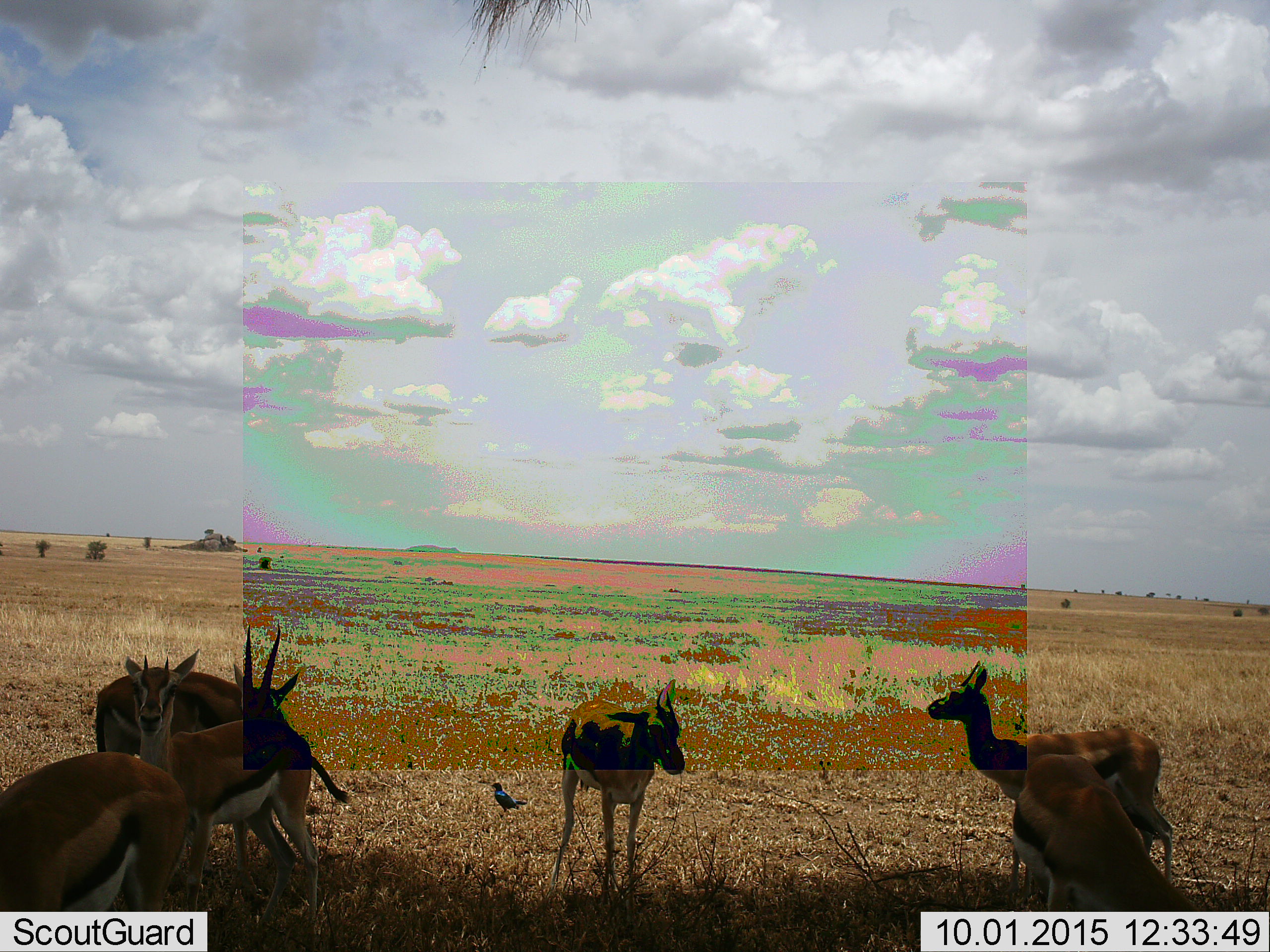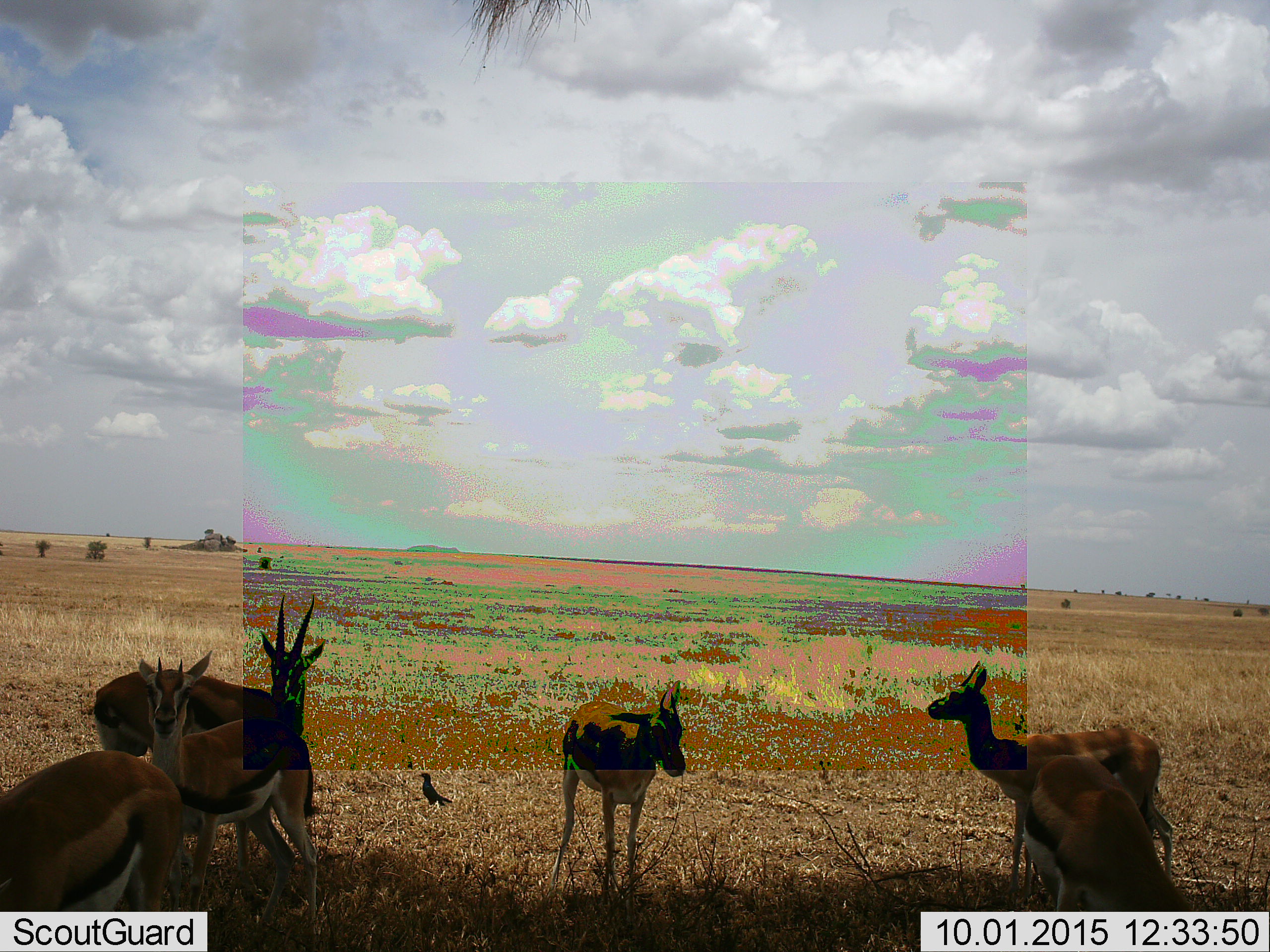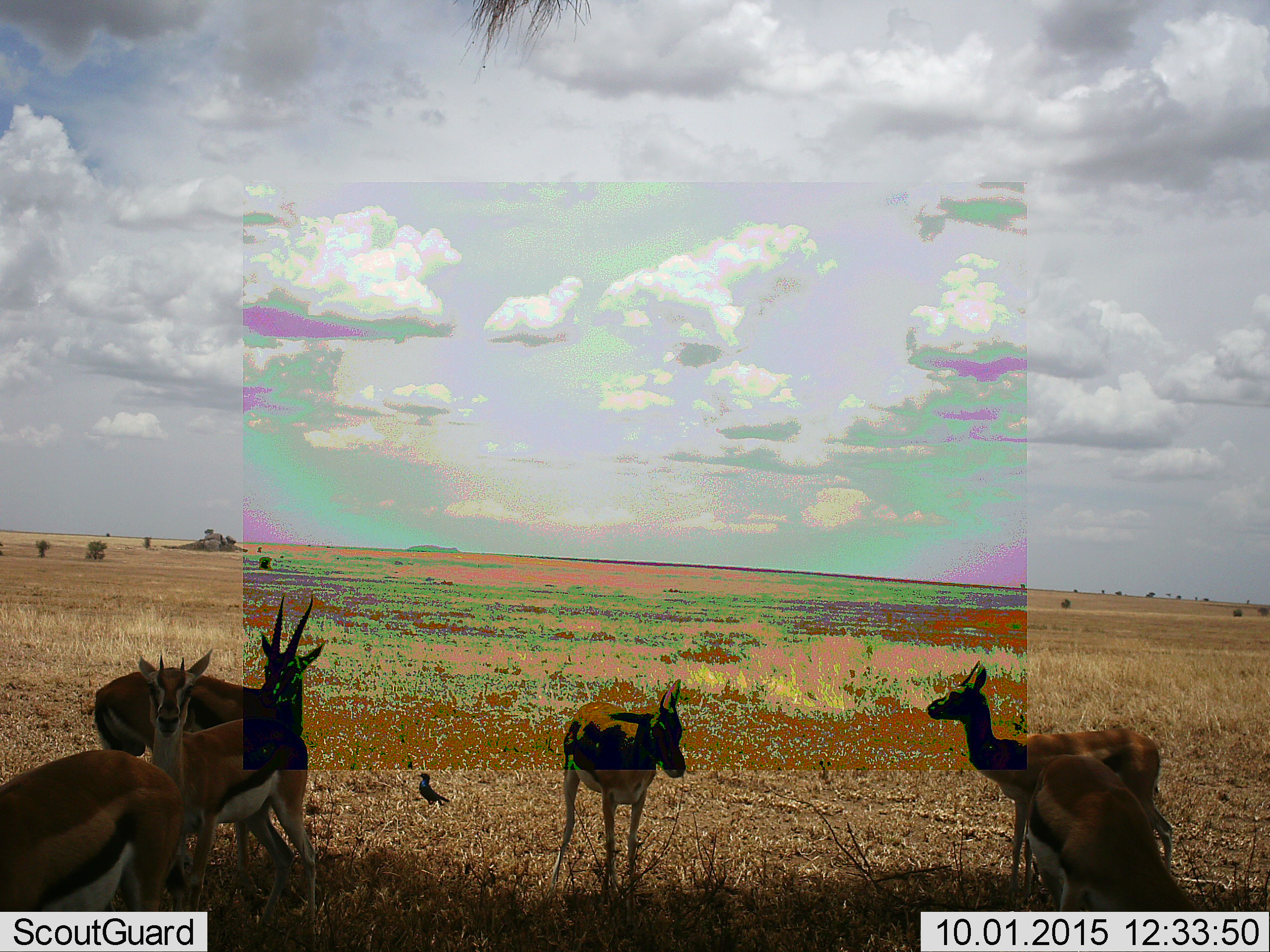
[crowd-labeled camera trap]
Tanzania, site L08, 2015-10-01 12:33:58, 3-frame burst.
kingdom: Animalia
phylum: Chordata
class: Aves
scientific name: Aves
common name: bird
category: otherbird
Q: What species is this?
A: Otherbird (bird) (Aves).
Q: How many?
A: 1.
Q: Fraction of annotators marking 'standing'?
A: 20%.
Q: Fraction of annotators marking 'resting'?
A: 0%.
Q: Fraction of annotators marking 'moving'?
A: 80%.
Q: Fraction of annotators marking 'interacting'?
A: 0%.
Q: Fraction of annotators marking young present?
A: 0%.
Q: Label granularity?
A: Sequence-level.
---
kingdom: Animalia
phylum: Chordata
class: Mammalia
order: Artiodactyla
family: Bovidae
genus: Eudorcas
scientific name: Eudorcas thomsonii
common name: thomson's gazelle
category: gazellethomsons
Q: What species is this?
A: Gazellethomsons (thomson's gazelle) (Eudorcas thomsonii).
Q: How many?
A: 6.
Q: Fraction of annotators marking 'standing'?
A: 100%.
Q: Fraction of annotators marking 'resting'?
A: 0%.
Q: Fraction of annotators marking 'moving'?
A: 25%.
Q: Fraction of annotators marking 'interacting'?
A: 0%.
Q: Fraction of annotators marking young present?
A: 25%.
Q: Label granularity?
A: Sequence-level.